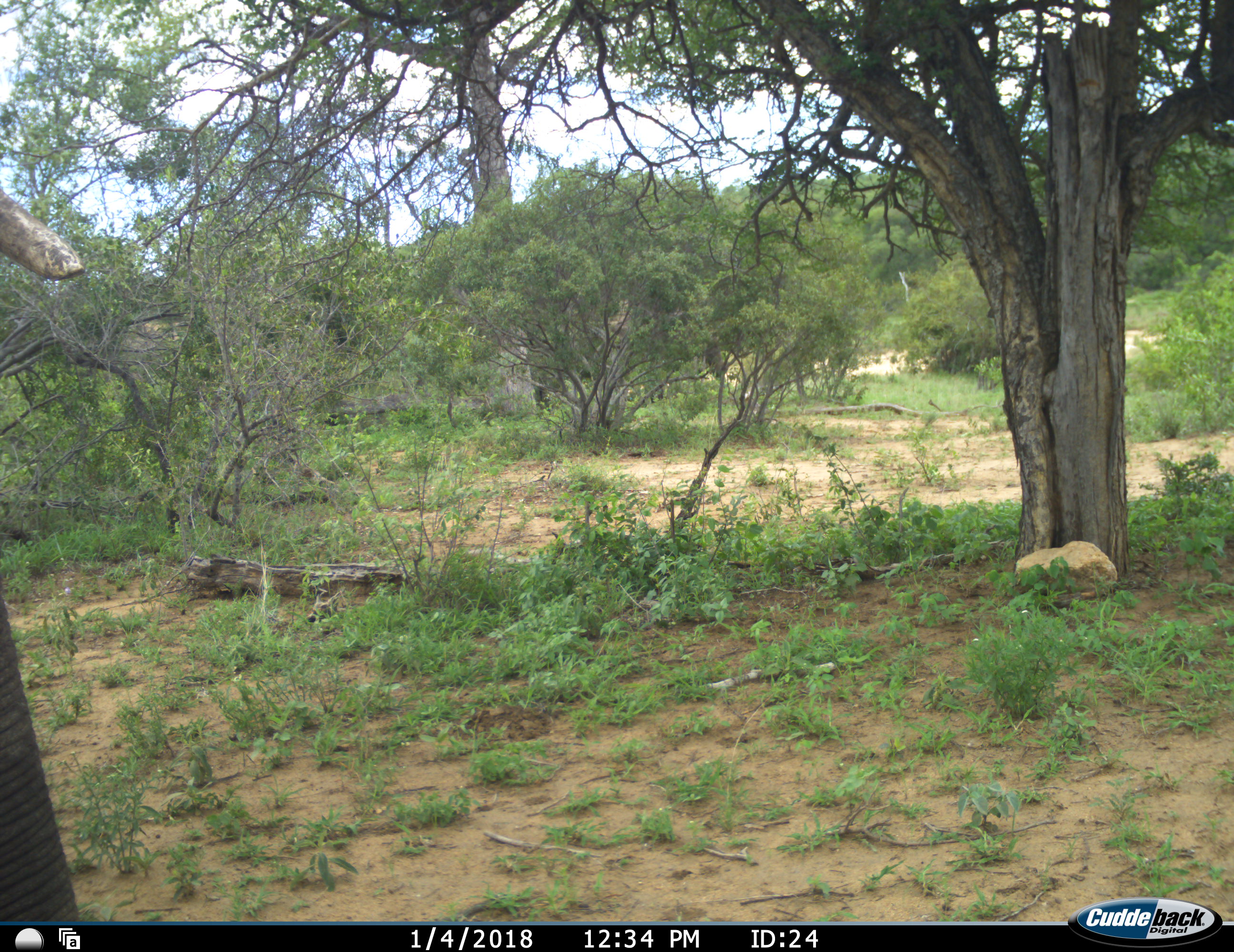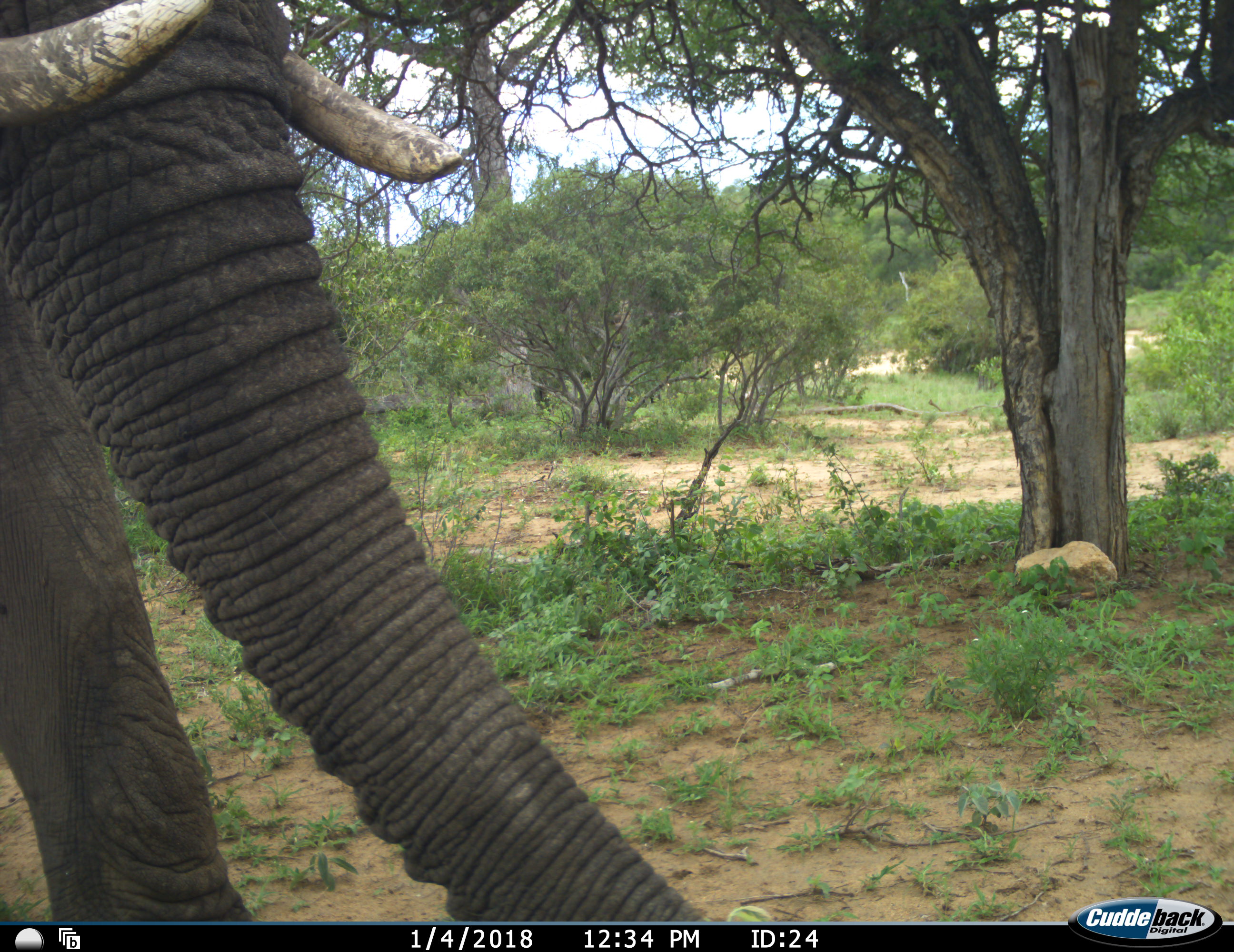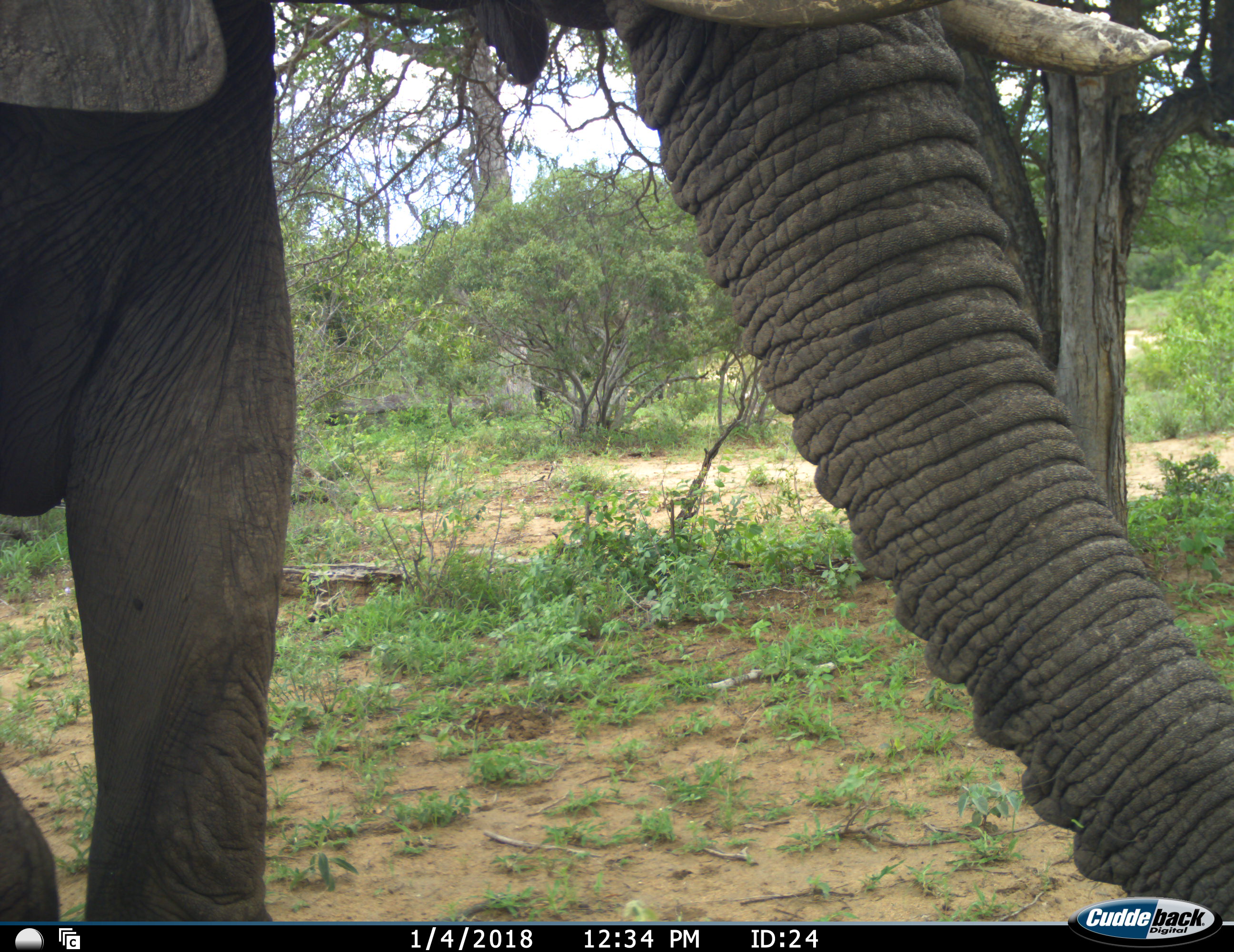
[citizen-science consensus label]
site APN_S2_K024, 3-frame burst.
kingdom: Animalia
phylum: Chordata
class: Mammalia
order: Proboscidea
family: Elephantidae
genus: Loxodonta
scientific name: Loxodonta africana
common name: african bush elephant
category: elephant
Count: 1.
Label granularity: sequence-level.